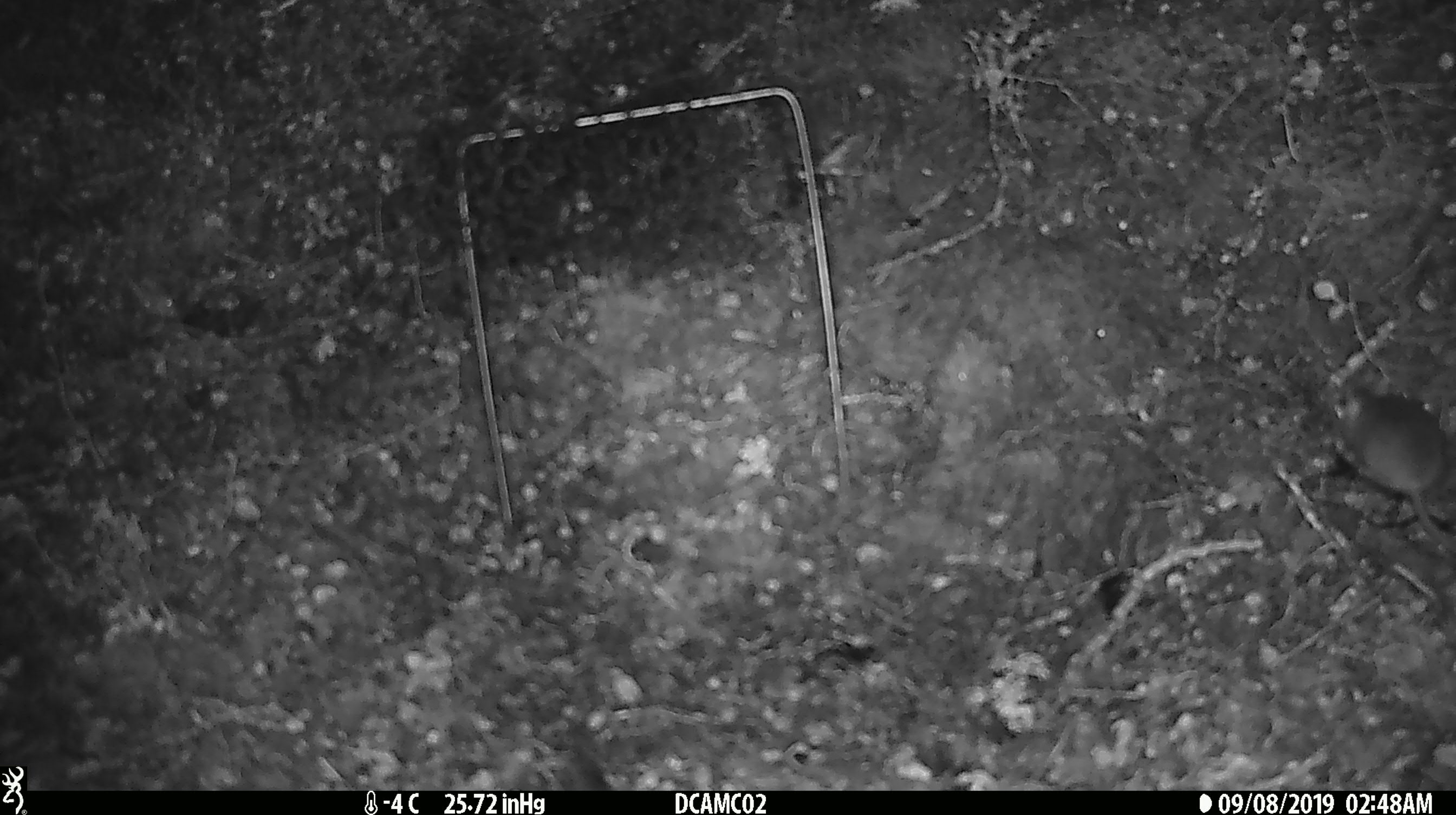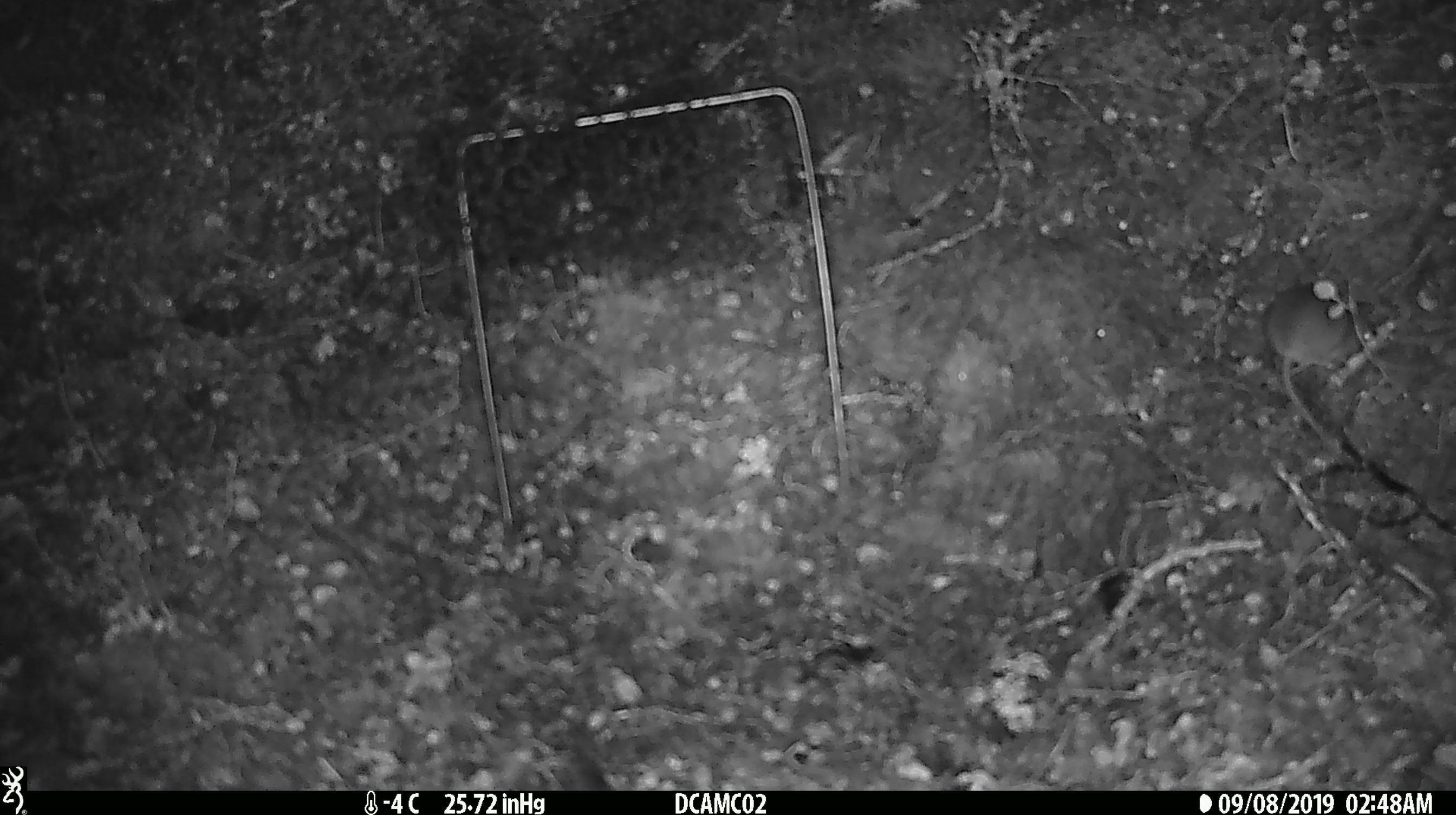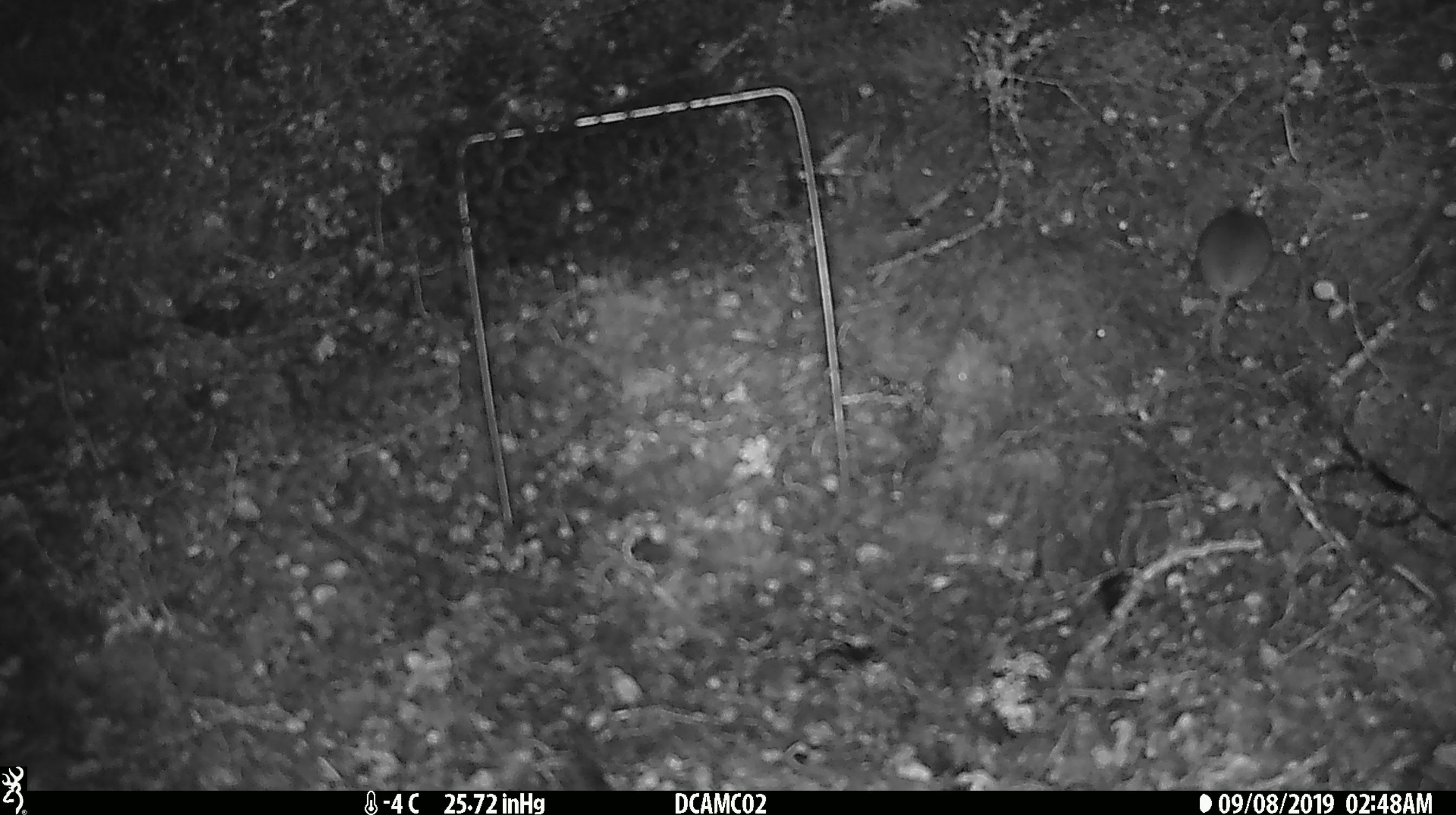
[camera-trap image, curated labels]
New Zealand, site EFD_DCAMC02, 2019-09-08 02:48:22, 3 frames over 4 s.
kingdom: Animalia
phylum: Chordata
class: Mammalia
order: Rodentia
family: Muridae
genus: Mus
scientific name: Mus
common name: mouse